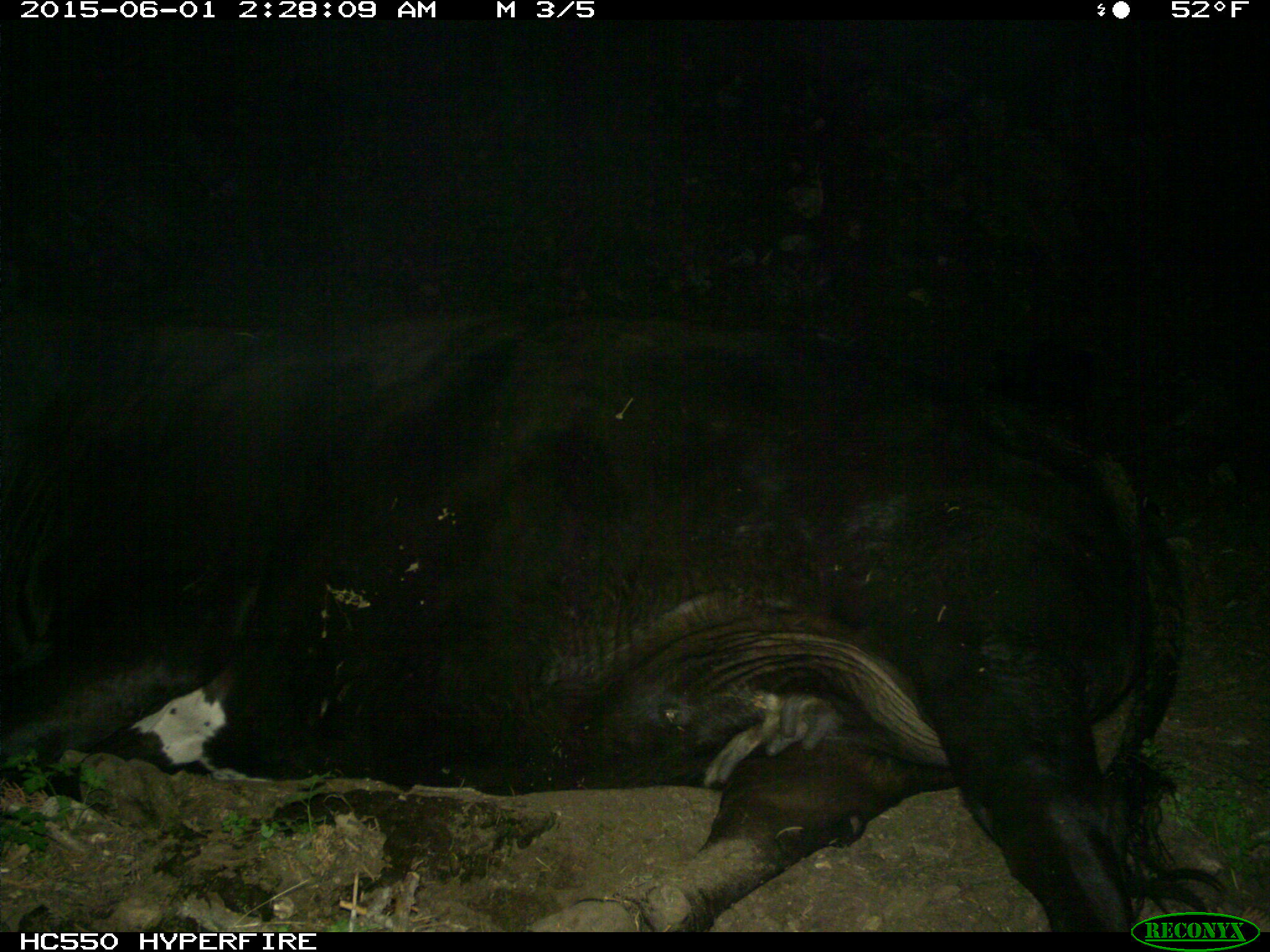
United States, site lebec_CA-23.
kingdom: Animalia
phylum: Chordata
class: Mammalia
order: Artiodactyla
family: Bovidae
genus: Bos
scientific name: Bos taurus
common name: domestic cow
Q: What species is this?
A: Bos taurus (domestic cow).